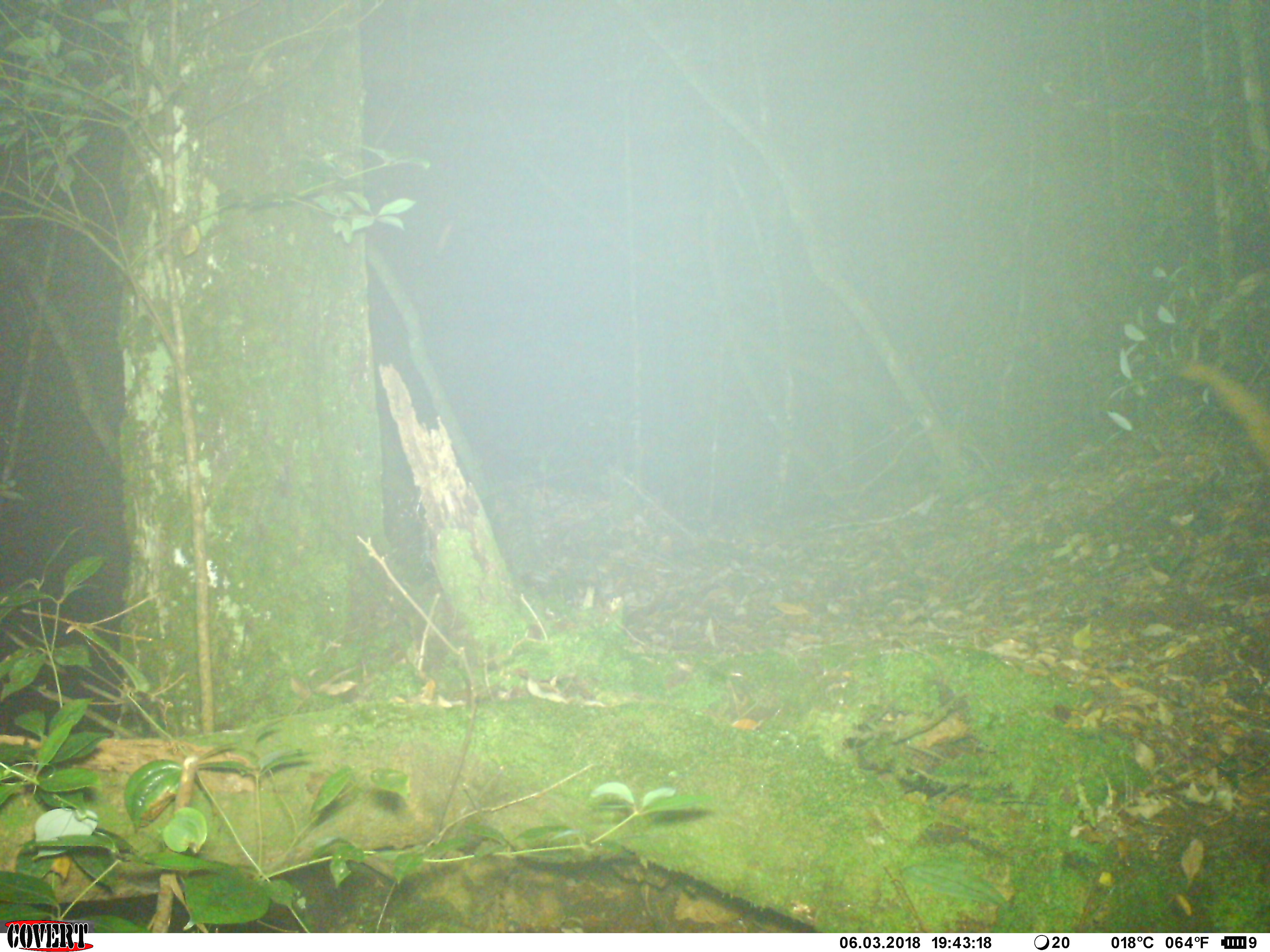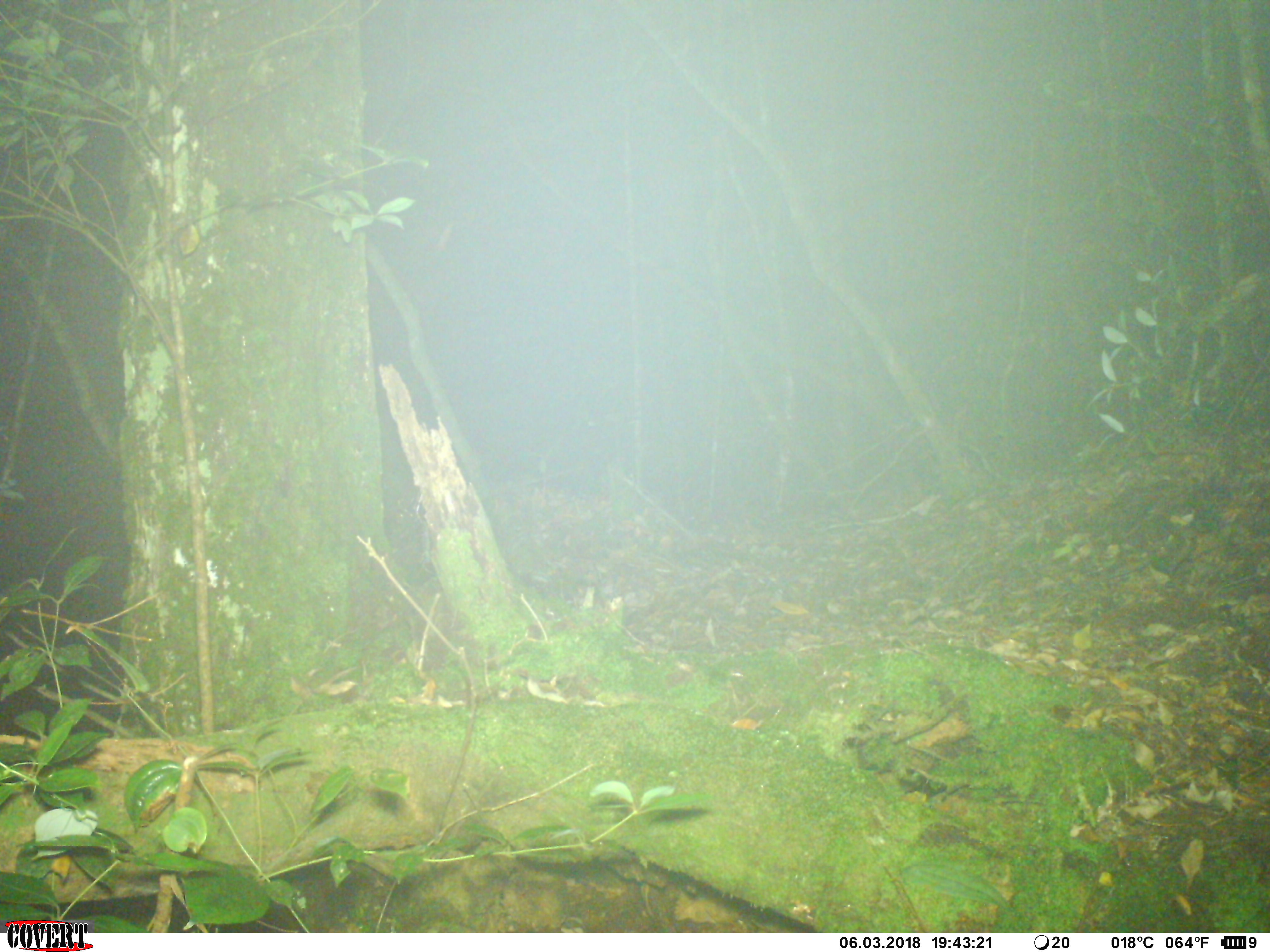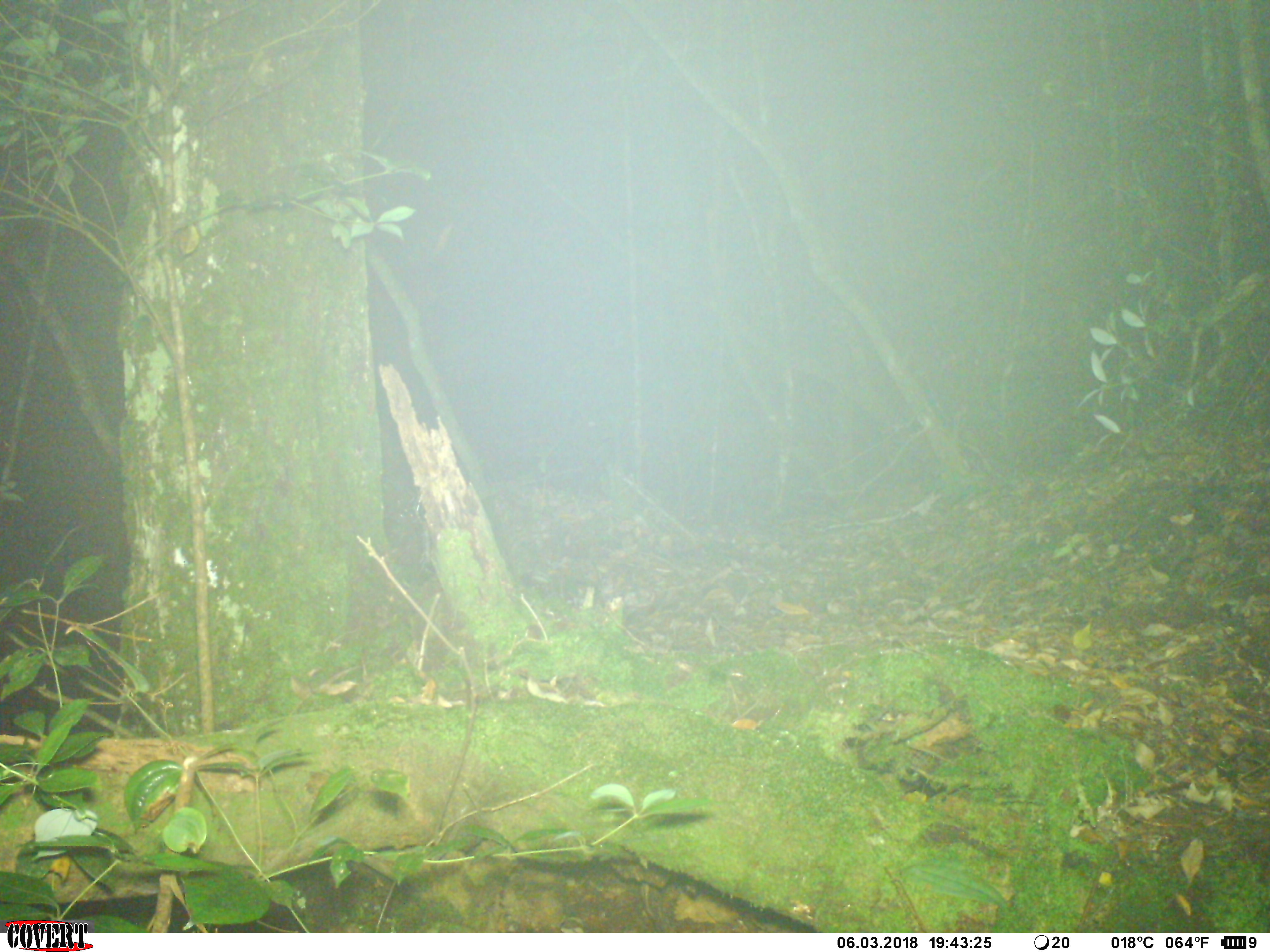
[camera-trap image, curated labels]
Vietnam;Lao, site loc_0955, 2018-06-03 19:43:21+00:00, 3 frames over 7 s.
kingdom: Animalia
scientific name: Animalia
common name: animal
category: unidentified animal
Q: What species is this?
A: Unidentified animal (animal) (Animalia).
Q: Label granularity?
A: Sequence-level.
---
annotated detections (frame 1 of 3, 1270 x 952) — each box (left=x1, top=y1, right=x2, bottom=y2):
unidentified animal: (left=1180, top=360, right=1270, bottom=467)